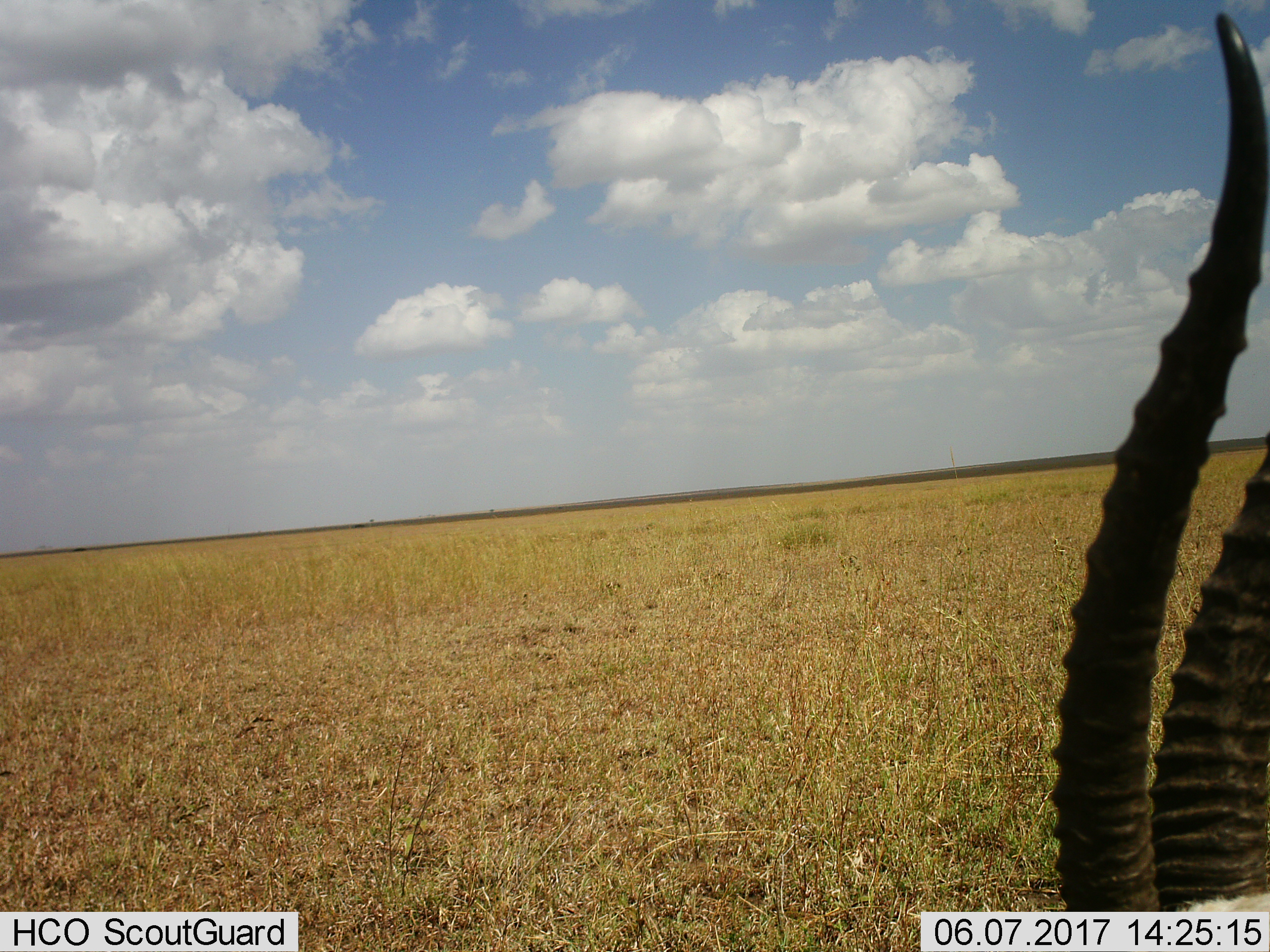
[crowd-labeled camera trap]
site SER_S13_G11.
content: unidentified animal